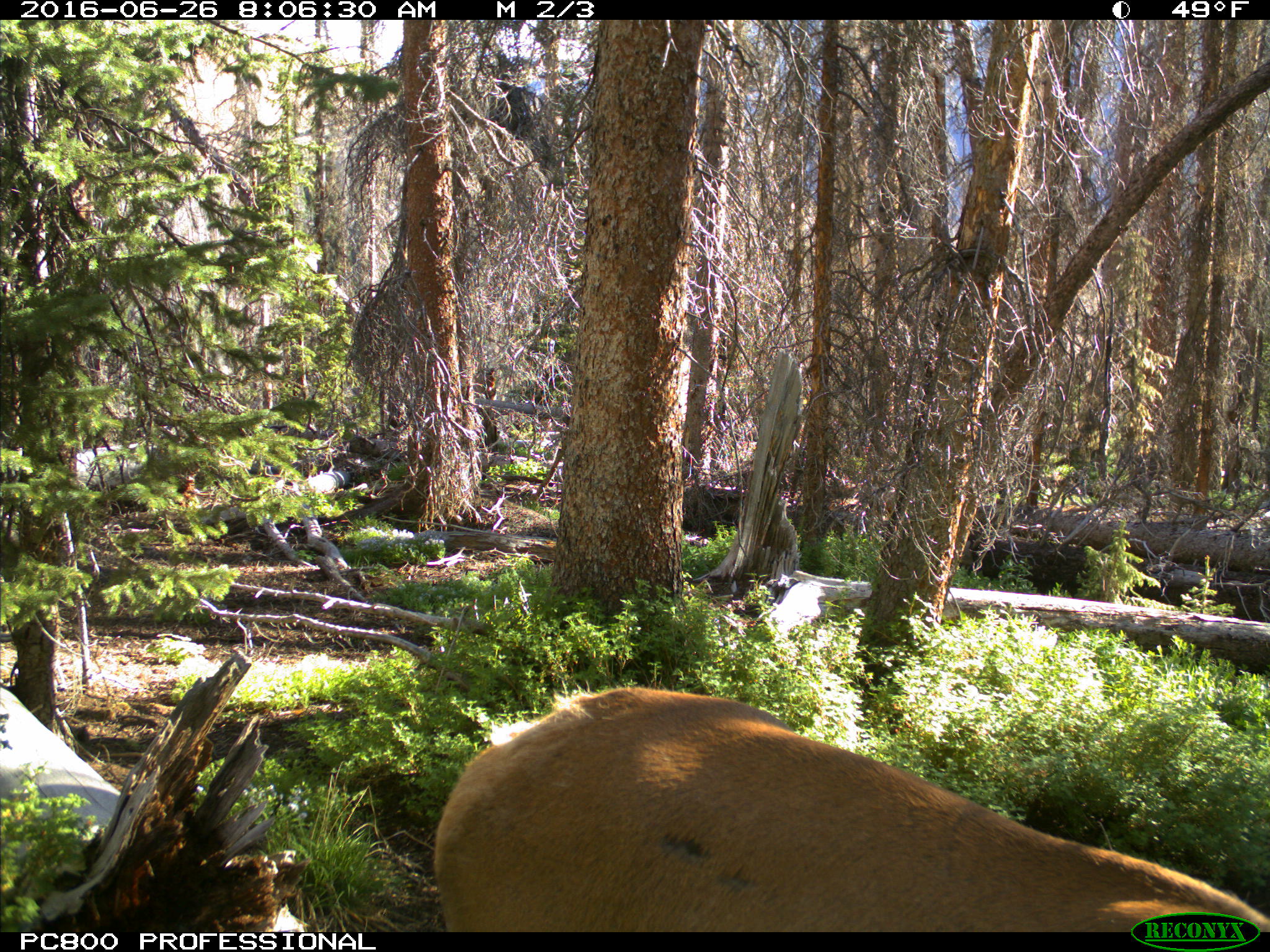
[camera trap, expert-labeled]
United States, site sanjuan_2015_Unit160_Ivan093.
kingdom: Animalia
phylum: Chordata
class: Mammalia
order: Artiodactyla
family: Cervidae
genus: Cervus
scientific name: Cervus elaphus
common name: red deer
Cervus elaphus (red deer).